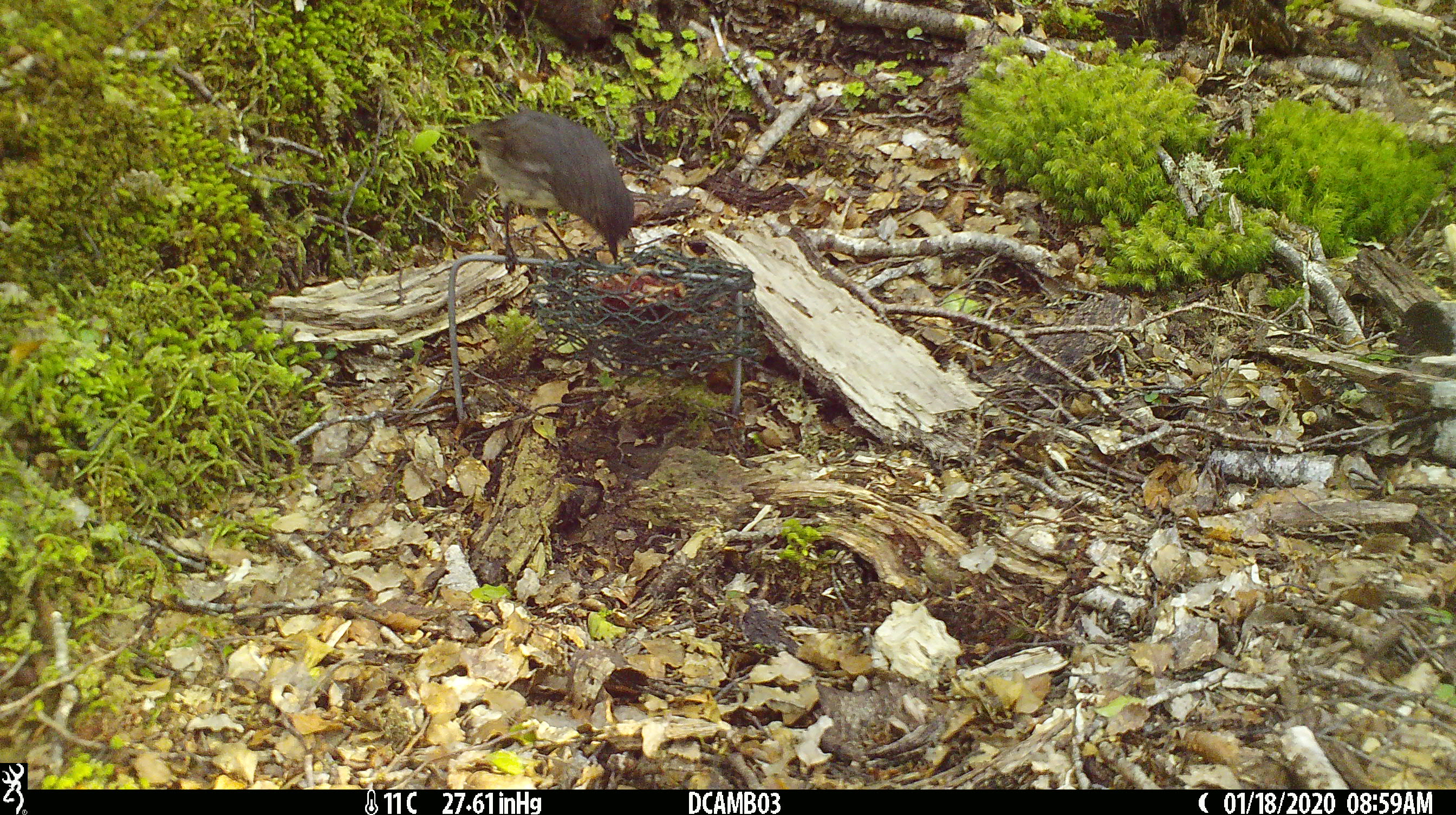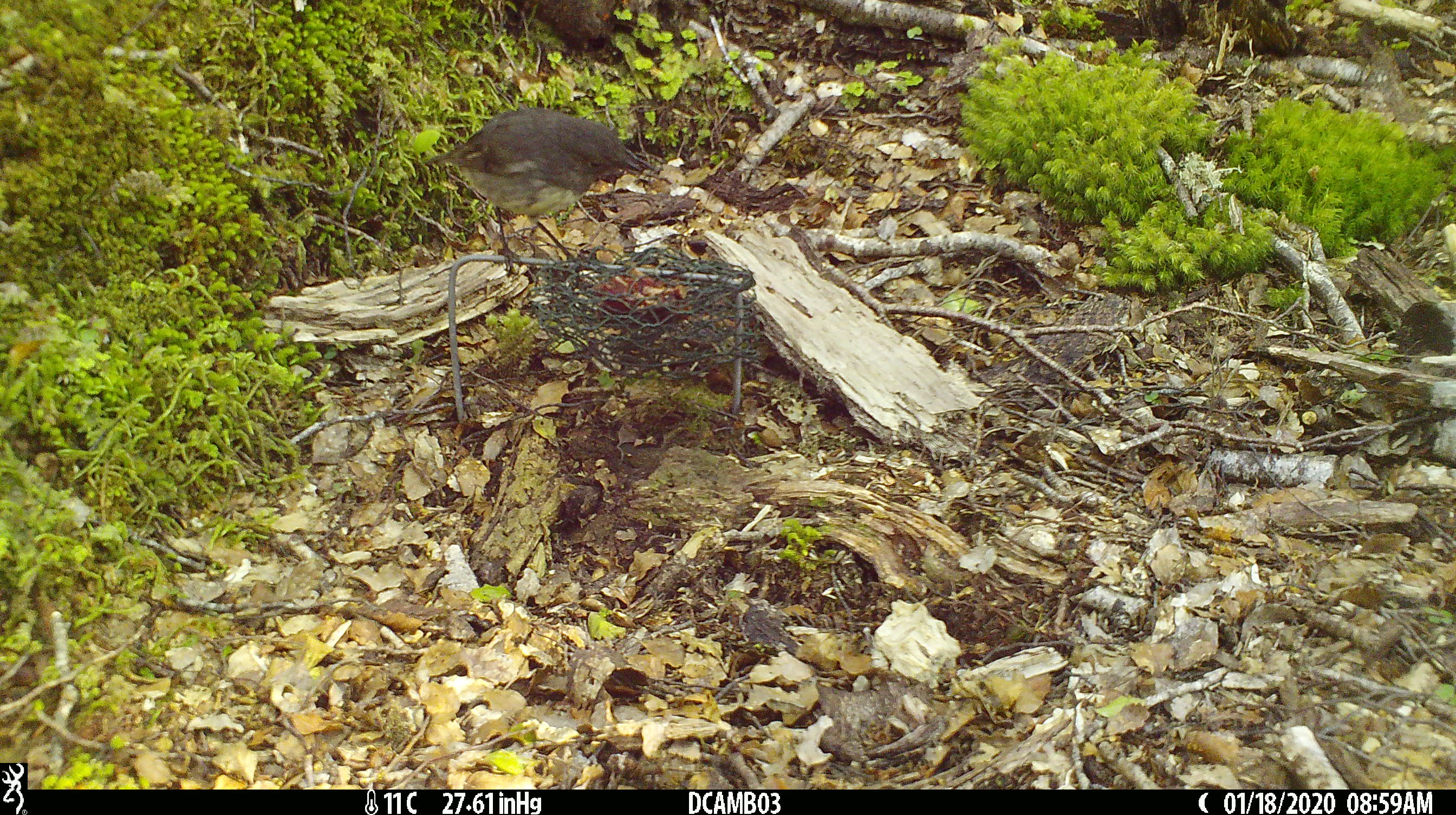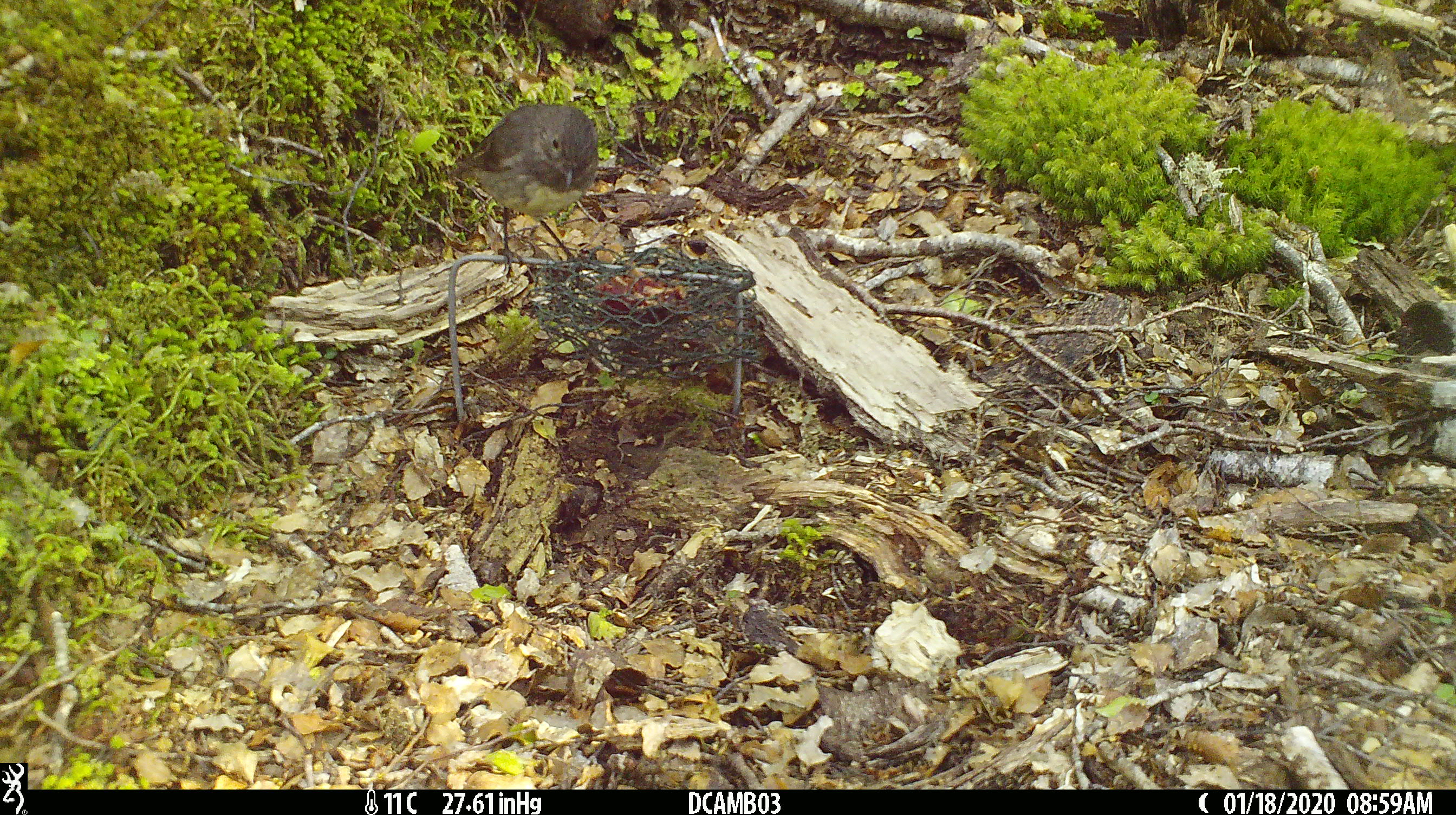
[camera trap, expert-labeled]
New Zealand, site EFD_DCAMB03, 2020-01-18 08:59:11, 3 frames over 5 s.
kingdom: Animalia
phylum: Chordata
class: Aves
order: Passeriformes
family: Petroicidae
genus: Petroica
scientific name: Petroica australis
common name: new zealand robin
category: robin